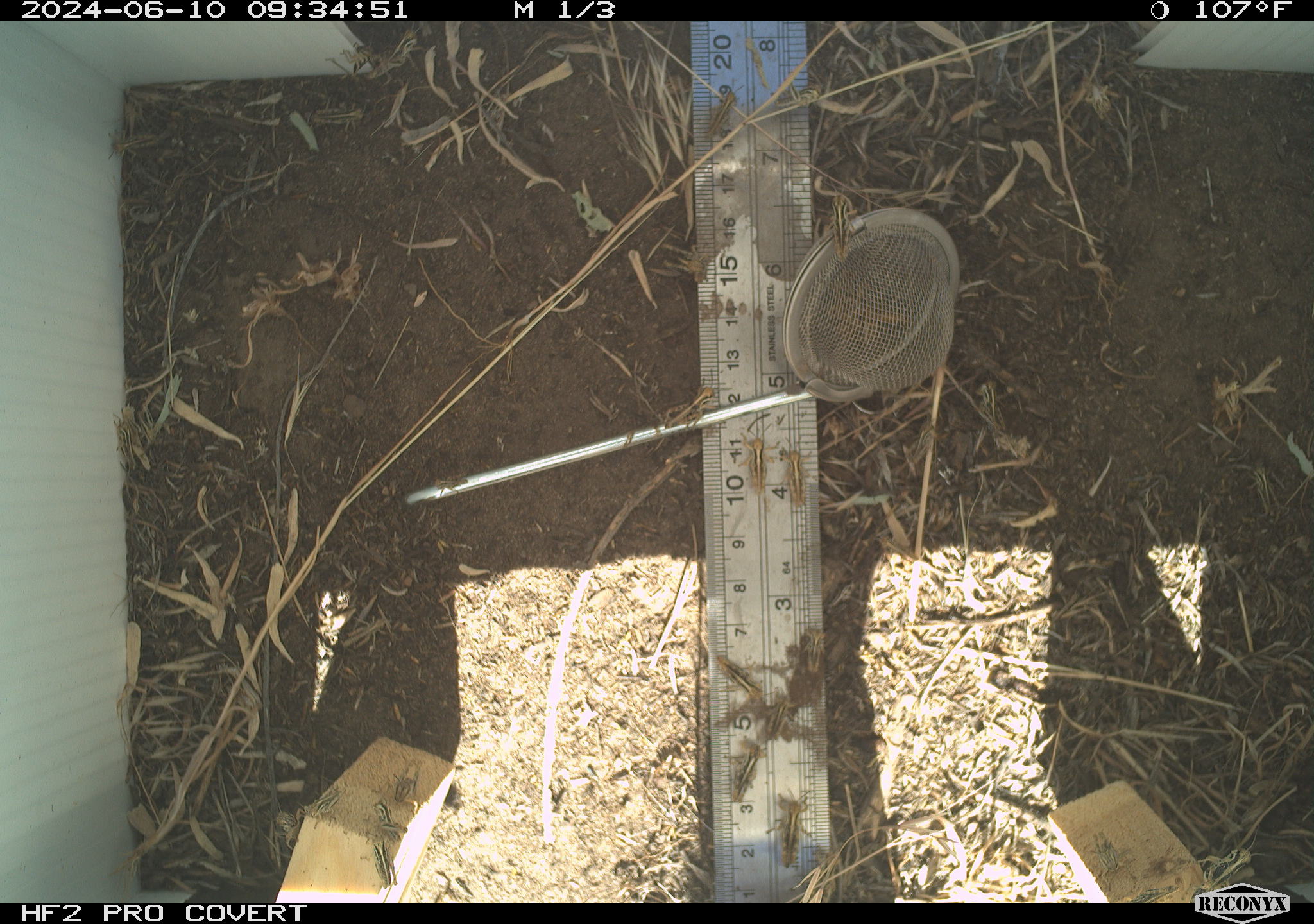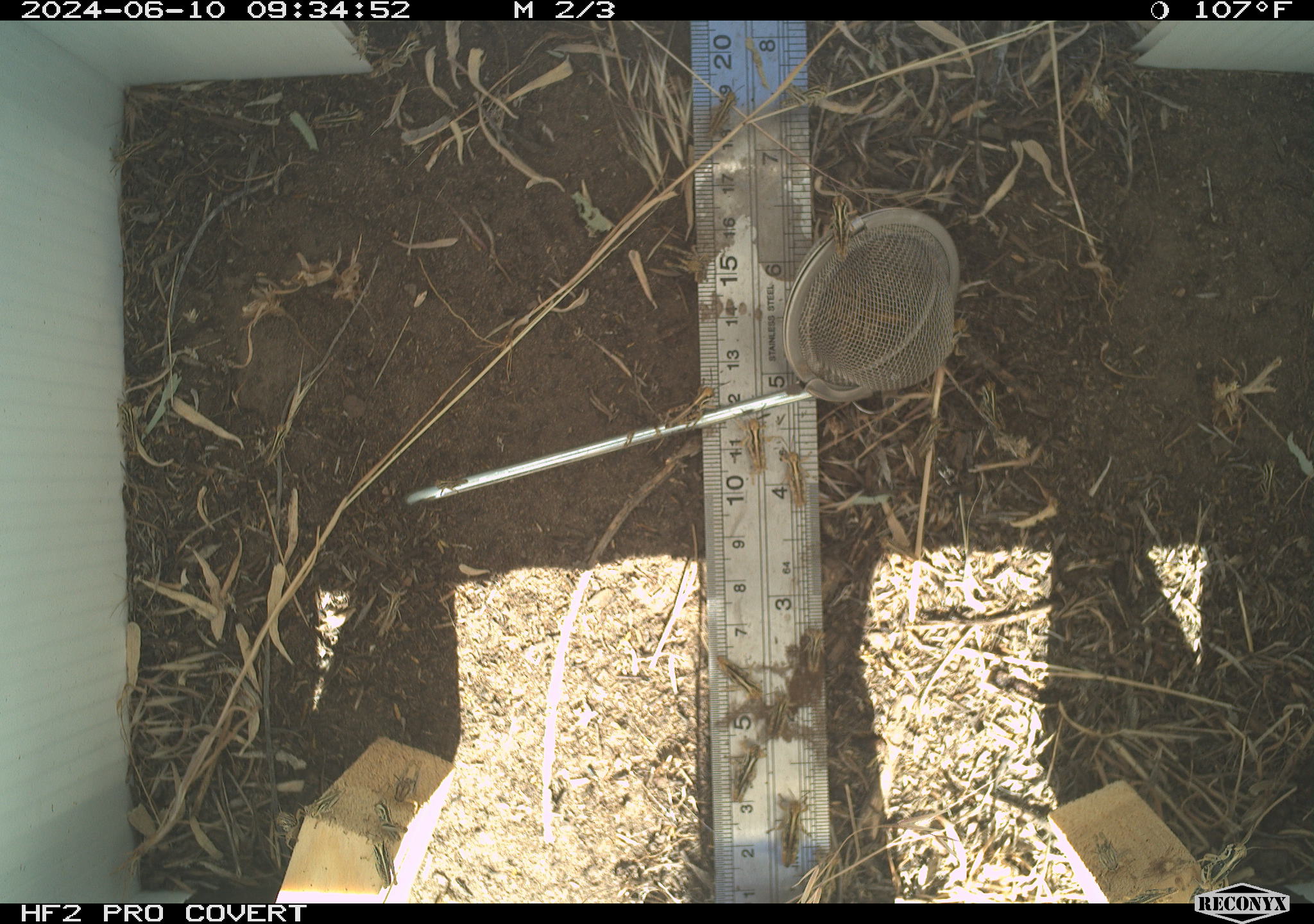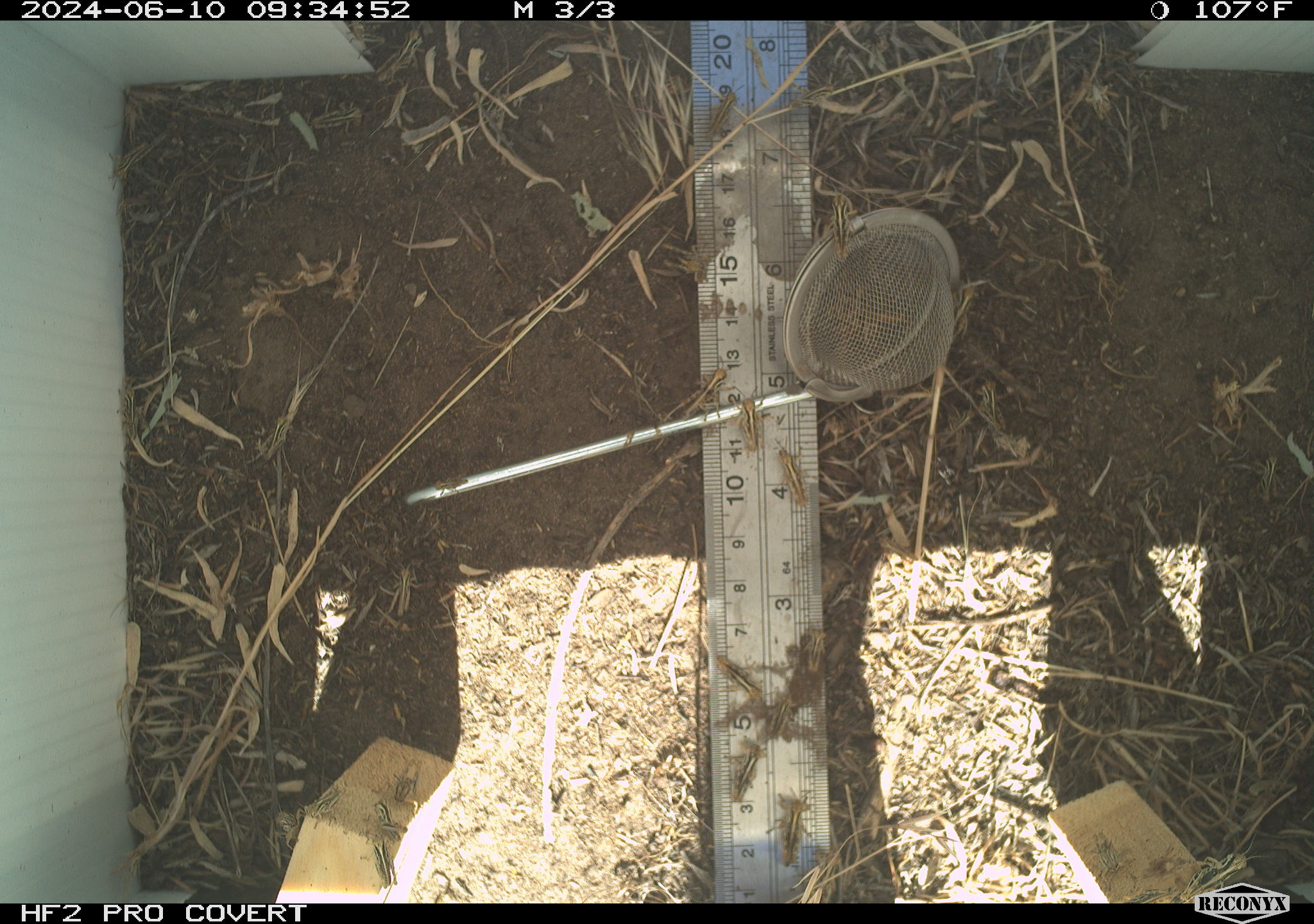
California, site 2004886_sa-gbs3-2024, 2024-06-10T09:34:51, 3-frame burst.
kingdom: Animalia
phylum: Arthropoda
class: Insecta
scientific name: Insecta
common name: insect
Insect (Insecta).